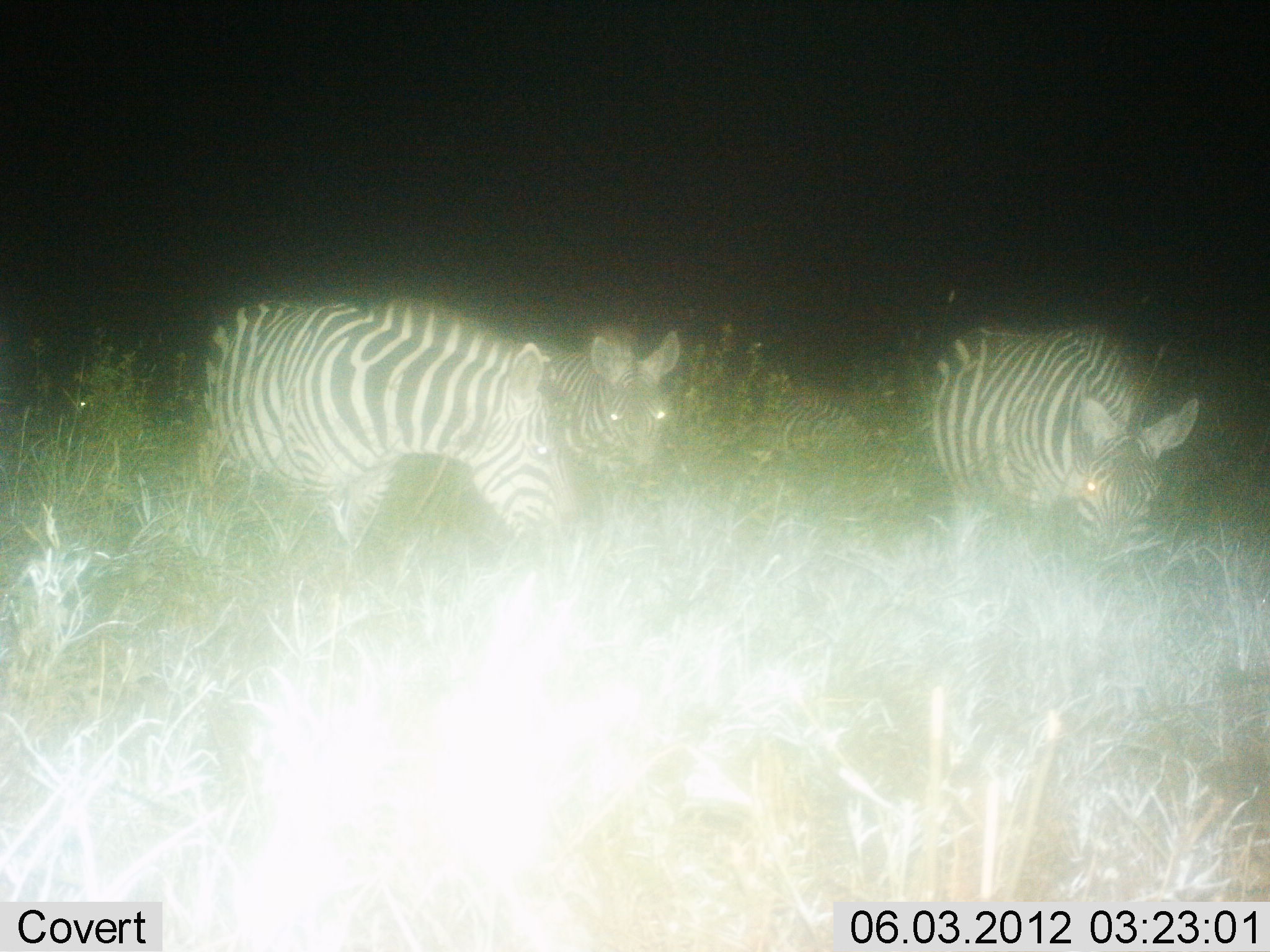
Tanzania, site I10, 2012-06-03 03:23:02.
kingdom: Animalia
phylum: Chordata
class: Mammalia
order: Perissodactyla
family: Equidae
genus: Equus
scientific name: Equus quagga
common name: plains zebra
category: zebra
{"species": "zebra (plains zebra) (Equus quagga)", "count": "3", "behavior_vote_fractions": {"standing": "30%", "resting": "0%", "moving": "10%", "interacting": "0%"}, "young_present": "0%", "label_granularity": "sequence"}